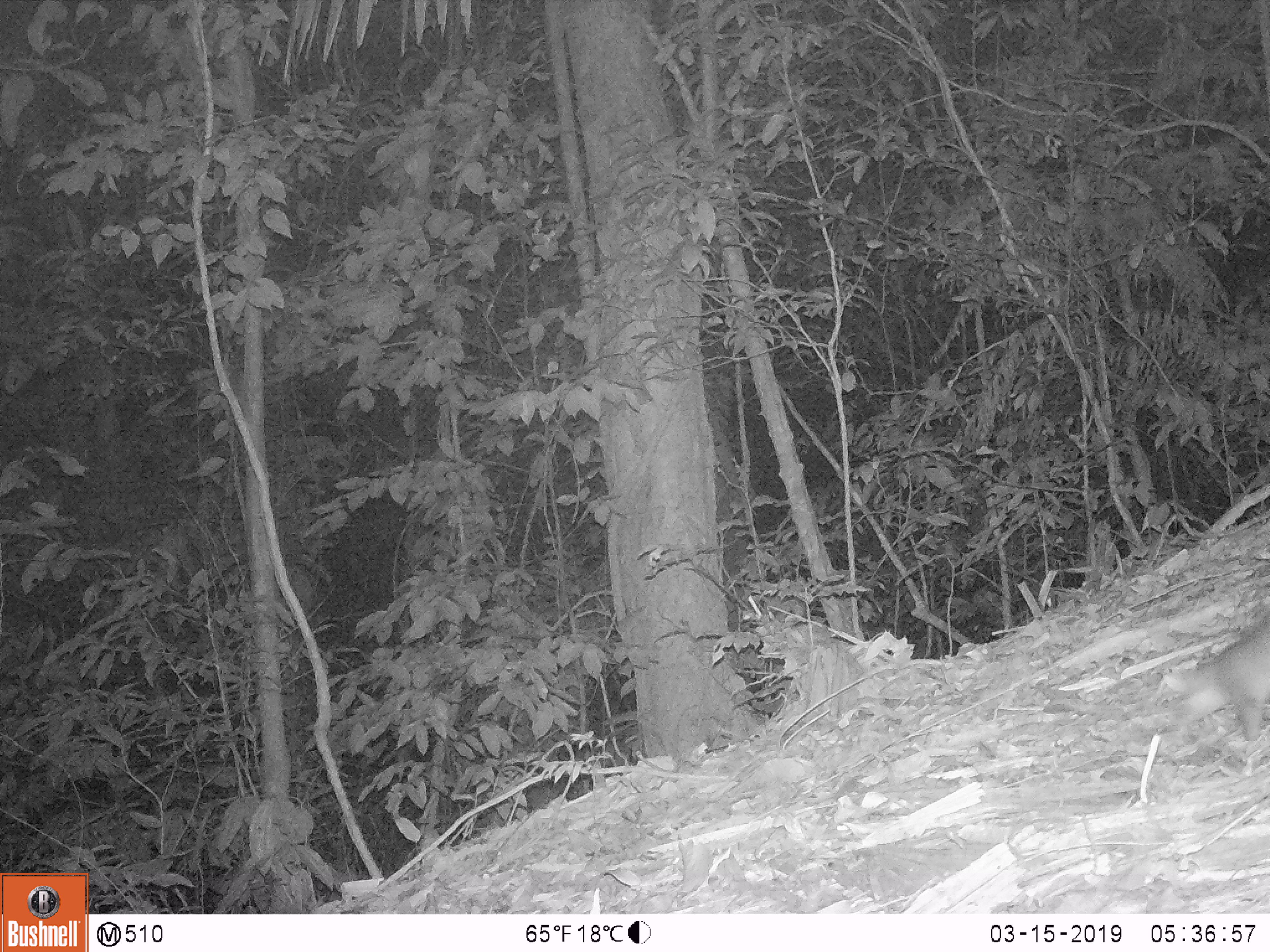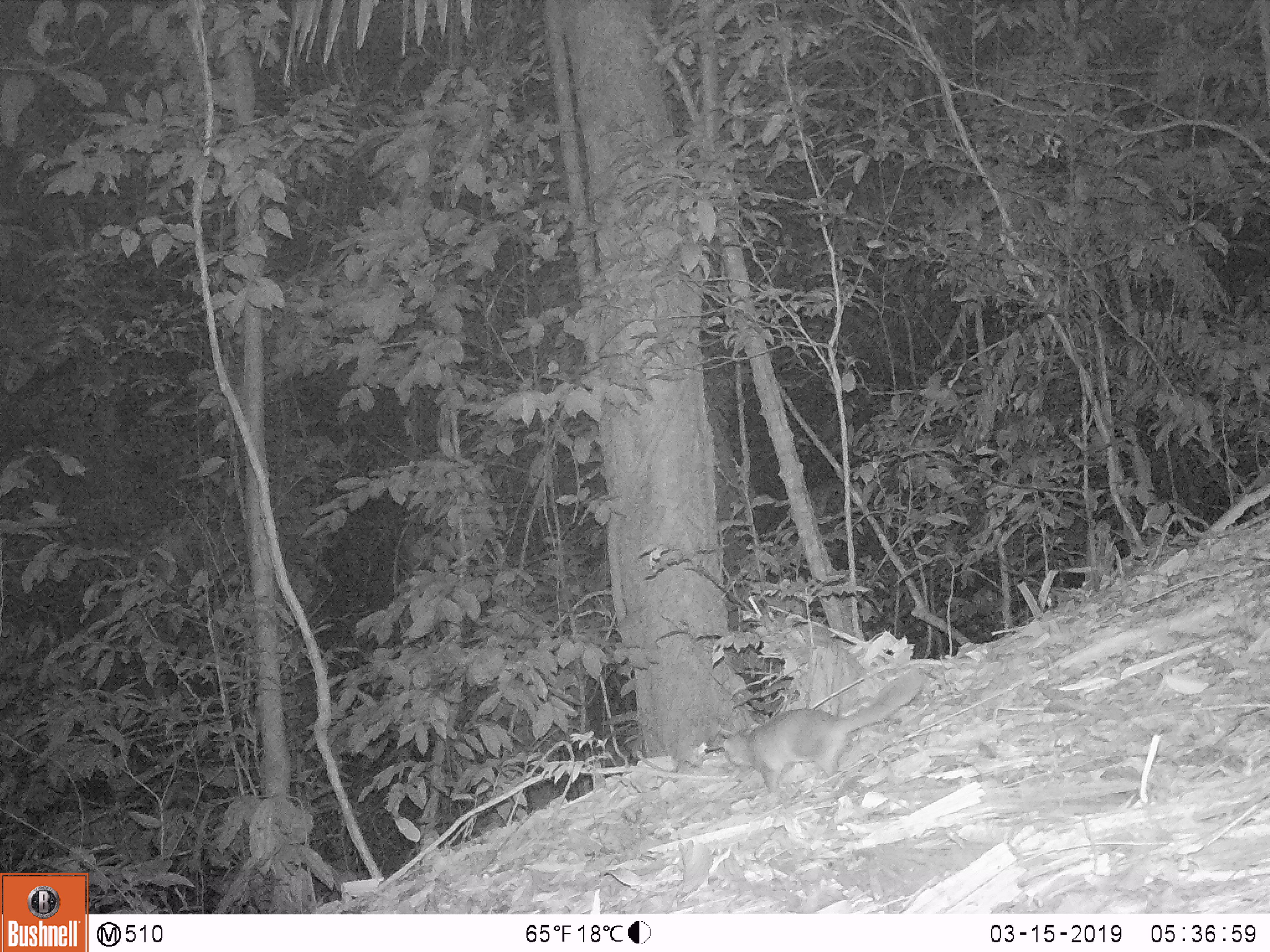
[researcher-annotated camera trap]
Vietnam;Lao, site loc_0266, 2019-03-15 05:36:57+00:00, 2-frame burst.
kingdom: Animalia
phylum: Chordata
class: Mammalia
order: Carnivora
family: Mustelidae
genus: Melogale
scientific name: Melogale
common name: ferret badger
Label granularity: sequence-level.